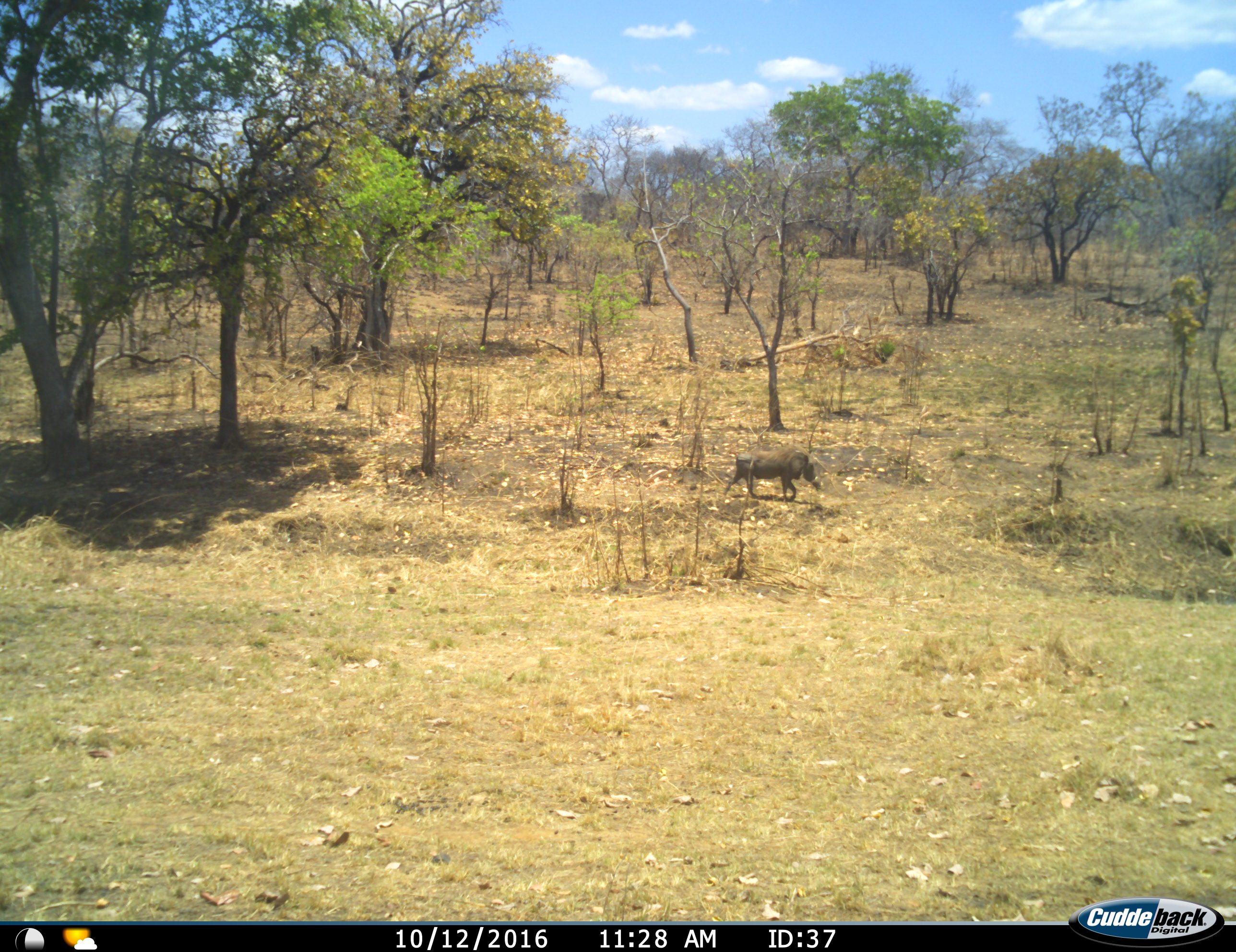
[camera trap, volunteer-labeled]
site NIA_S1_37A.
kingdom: Animalia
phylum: Chordata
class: Mammalia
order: Artiodactyla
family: Suidae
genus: Phacochoerus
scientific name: Phacochoerus africanus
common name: warthog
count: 1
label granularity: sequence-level